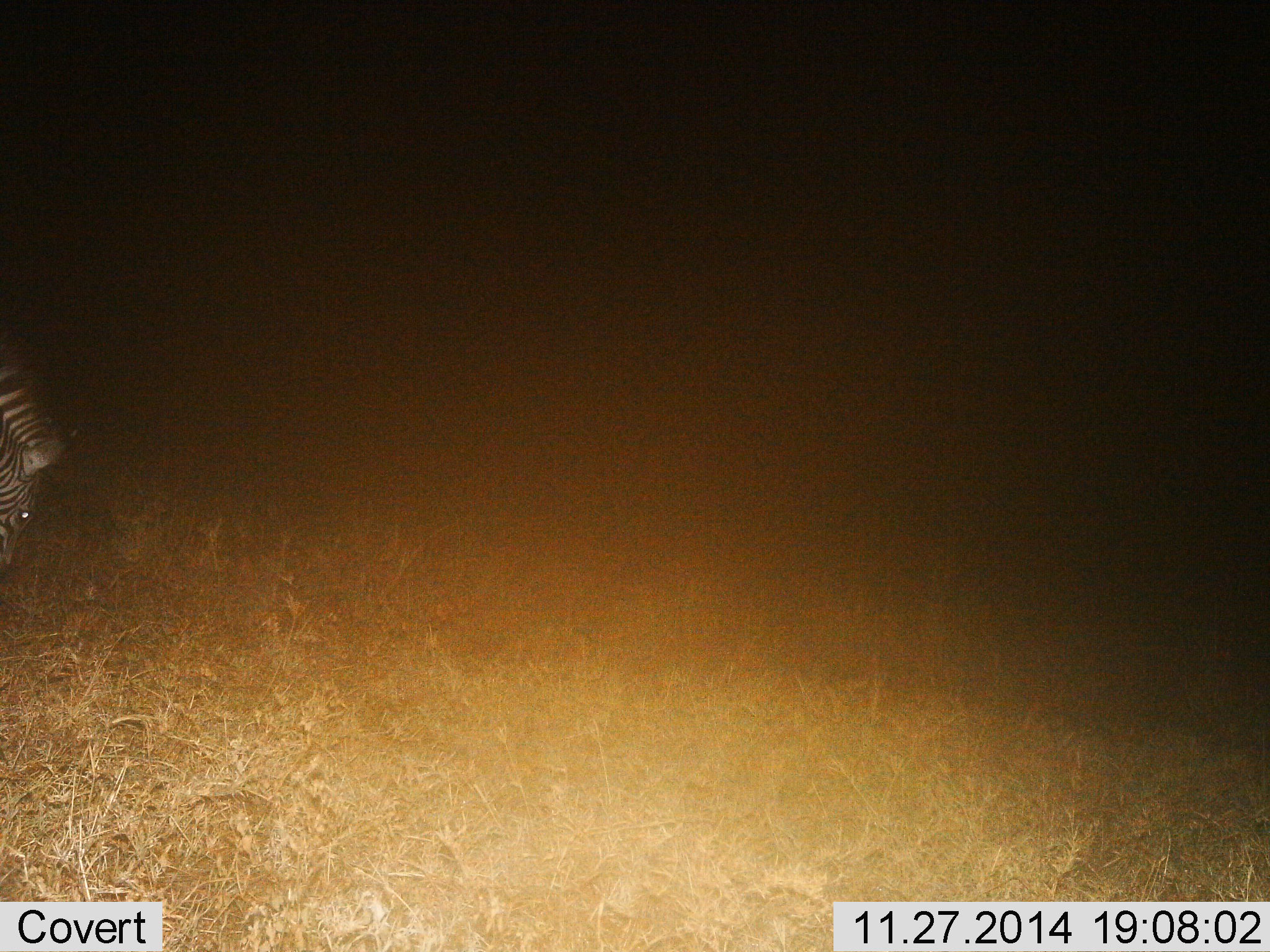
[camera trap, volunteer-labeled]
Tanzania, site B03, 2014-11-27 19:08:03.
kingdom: Animalia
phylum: Chordata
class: Mammalia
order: Perissodactyla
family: Equidae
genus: Equus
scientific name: Equus quagga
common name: plains zebra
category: zebra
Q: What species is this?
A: Zebra (plains zebra) (Equus quagga).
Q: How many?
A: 1.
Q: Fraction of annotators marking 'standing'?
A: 60%.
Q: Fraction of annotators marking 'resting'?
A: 0%.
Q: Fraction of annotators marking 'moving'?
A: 0%.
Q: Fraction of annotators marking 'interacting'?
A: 0%.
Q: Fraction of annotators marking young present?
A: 0%.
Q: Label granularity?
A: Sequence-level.